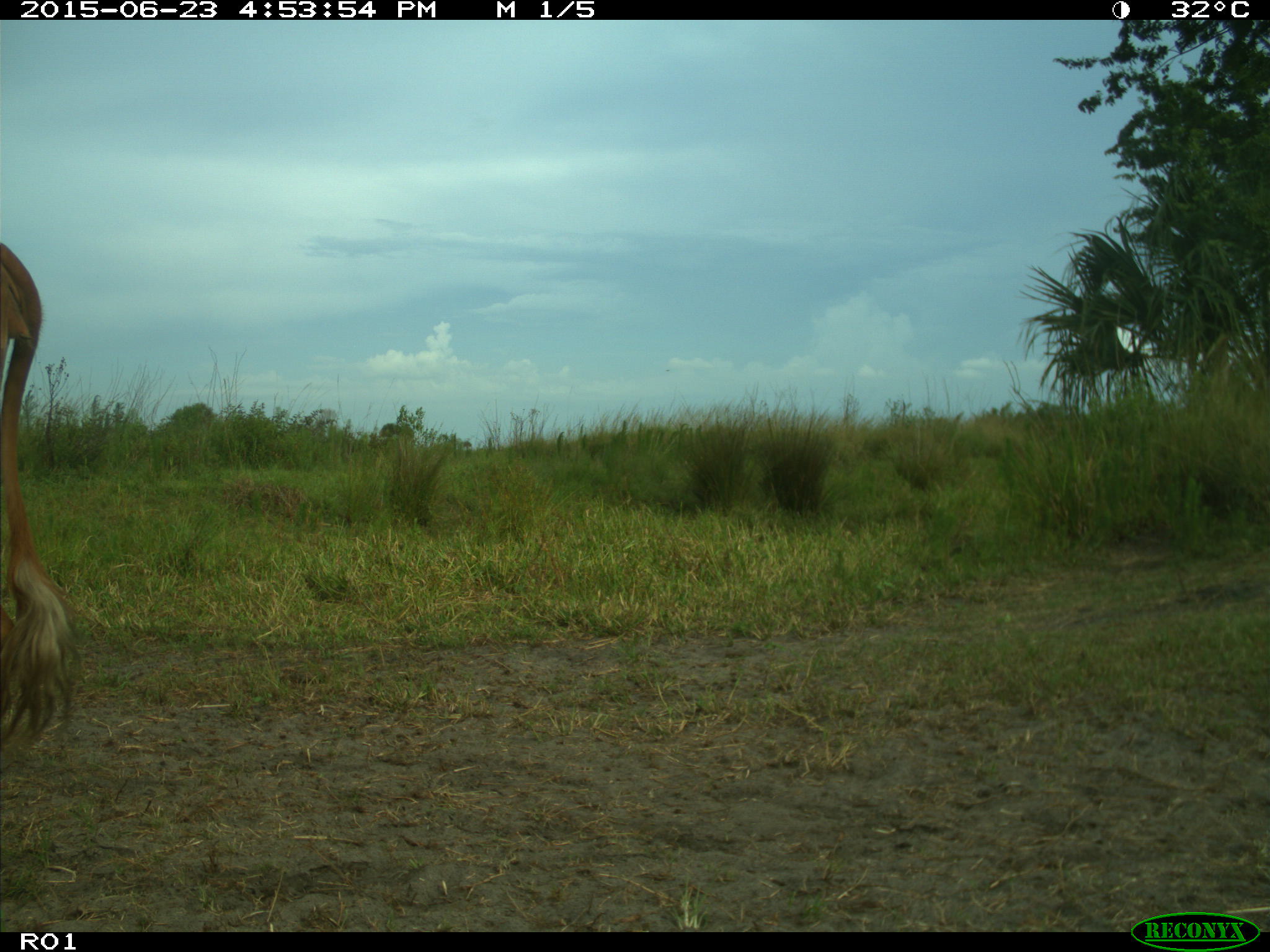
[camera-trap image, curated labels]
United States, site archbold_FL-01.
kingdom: Animalia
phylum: Chordata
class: Mammalia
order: Artiodactyla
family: Bovidae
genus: Bos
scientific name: Bos taurus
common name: domestic cow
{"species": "Bos taurus (domestic cow)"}